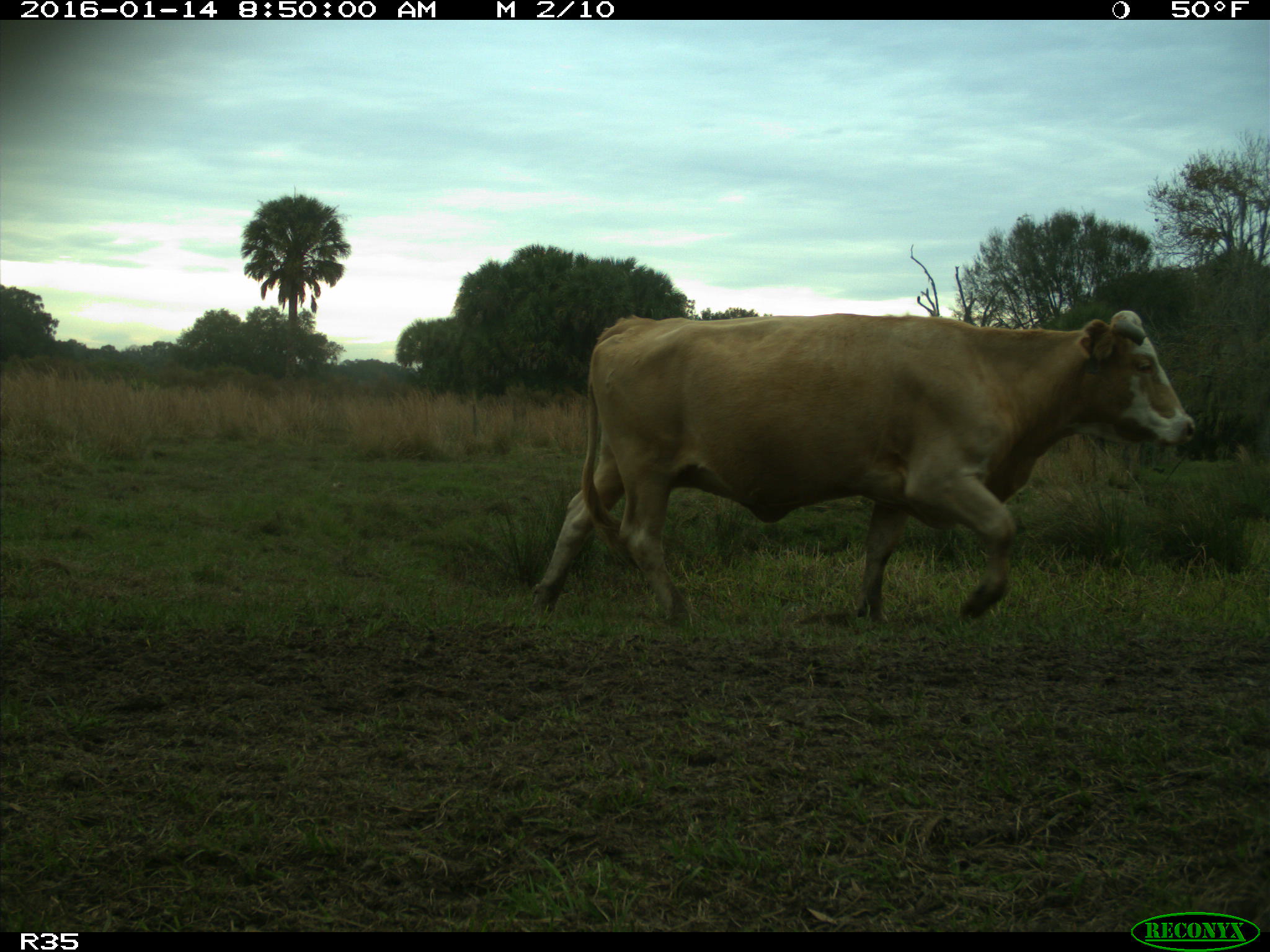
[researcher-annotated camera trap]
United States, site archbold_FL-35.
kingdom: Animalia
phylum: Chordata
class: Mammalia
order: Artiodactyla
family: Bovidae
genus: Bos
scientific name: Bos taurus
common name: domestic cow